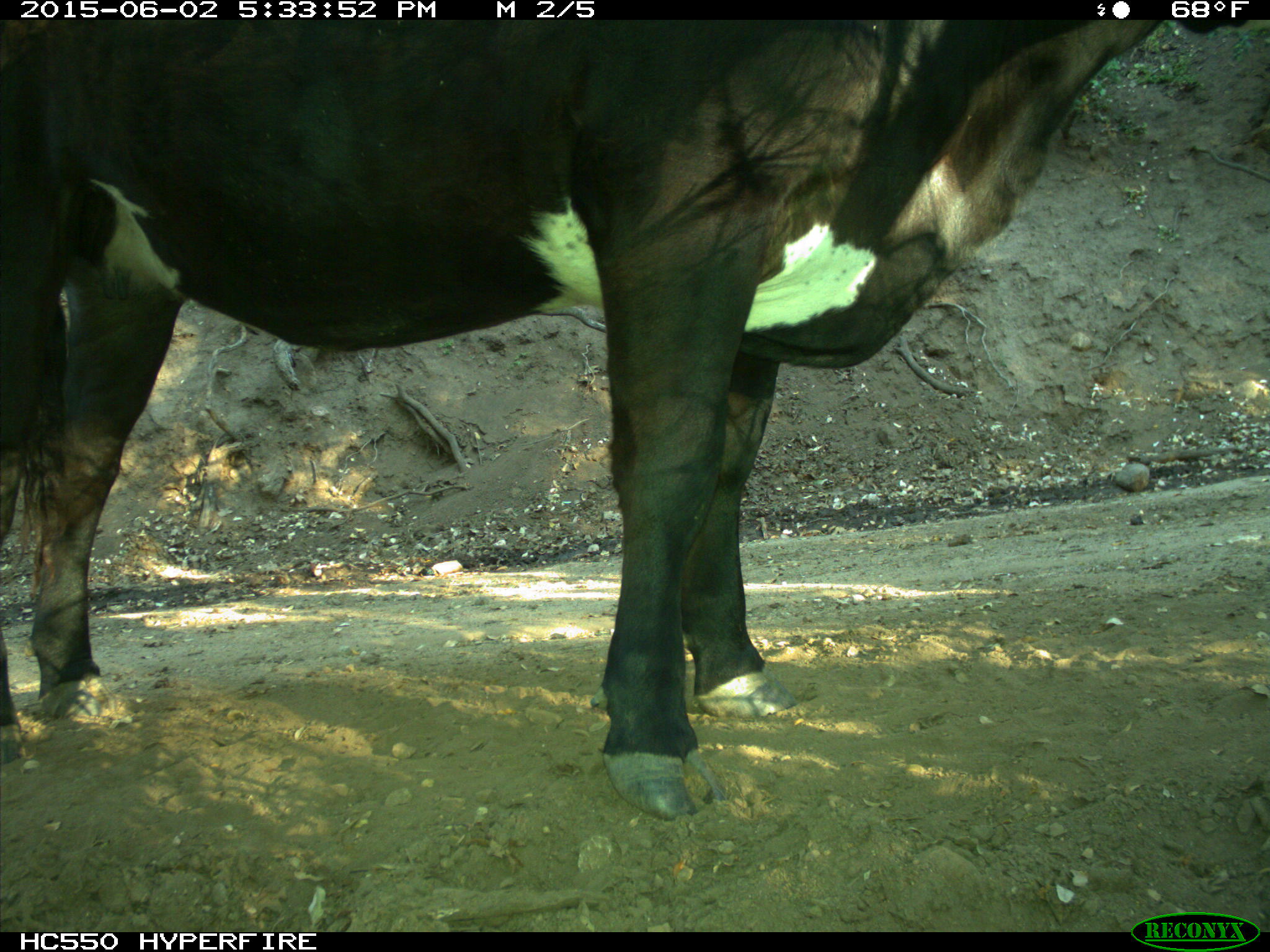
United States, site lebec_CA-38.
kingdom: Animalia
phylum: Chordata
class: Mammalia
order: Artiodactyla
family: Bovidae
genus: Bos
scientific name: Bos taurus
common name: domestic cow